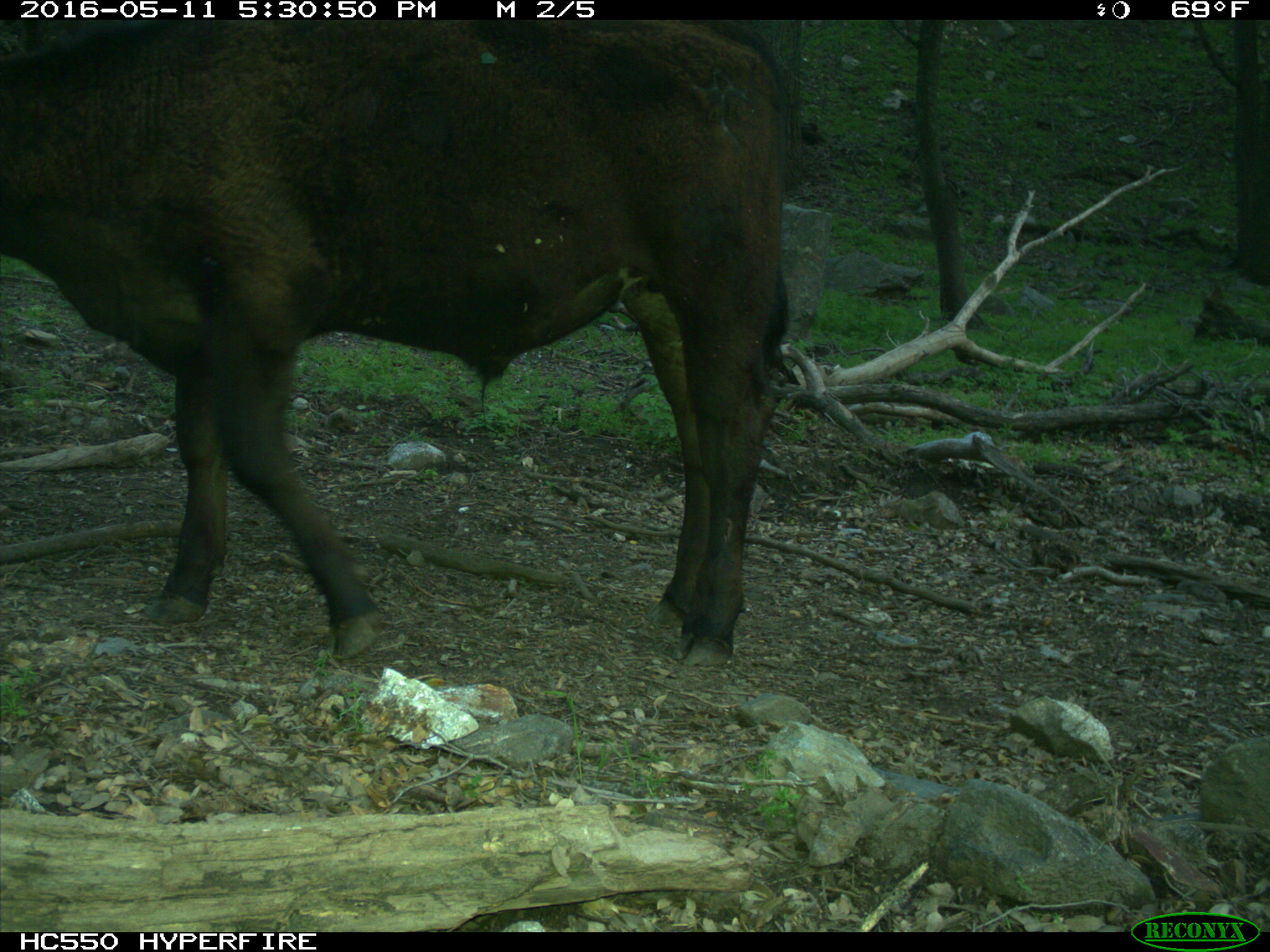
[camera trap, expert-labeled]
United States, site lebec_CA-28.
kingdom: Animalia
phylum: Chordata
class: Mammalia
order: Artiodactyla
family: Bovidae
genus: Bos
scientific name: Bos taurus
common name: domestic cow